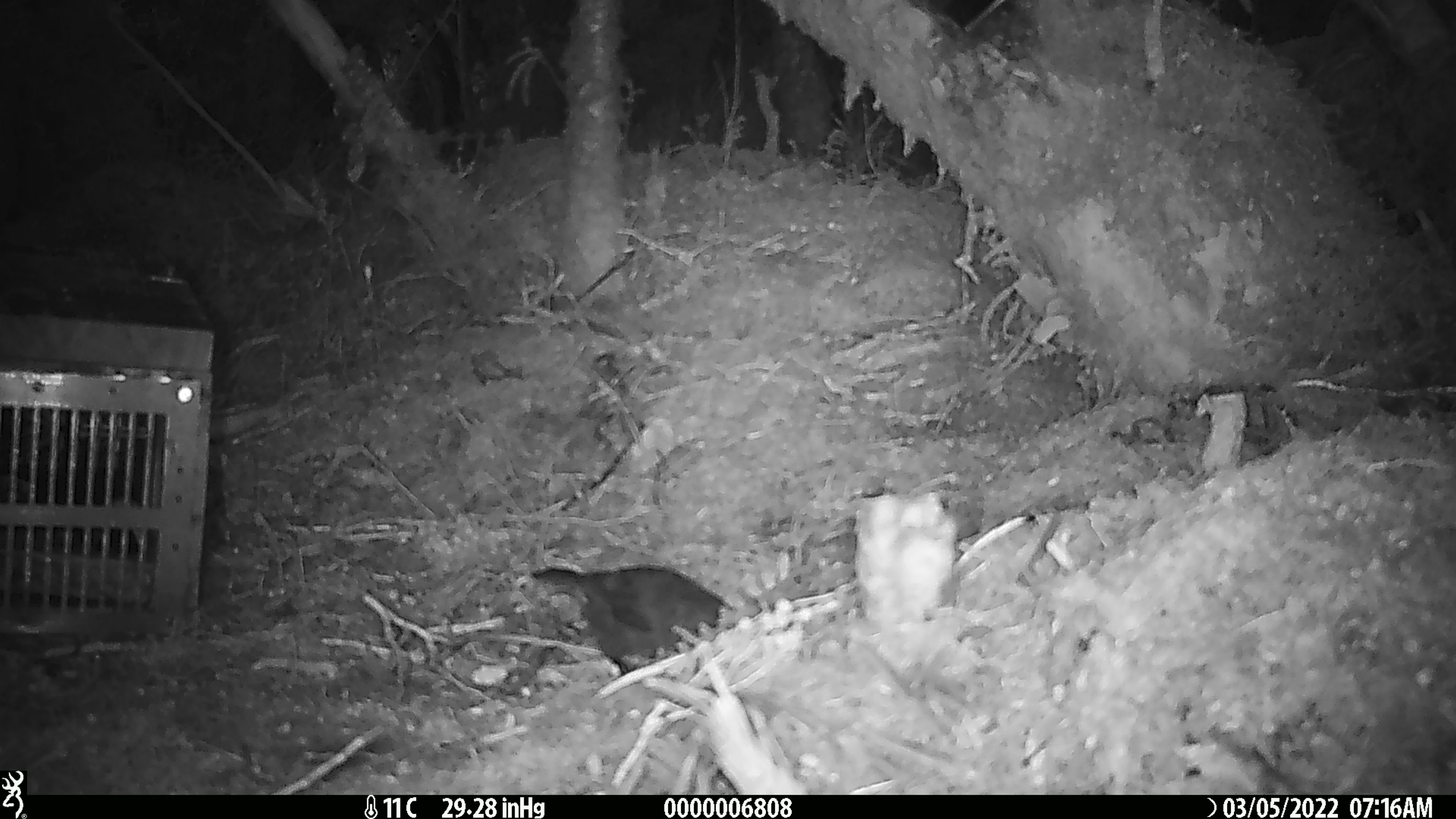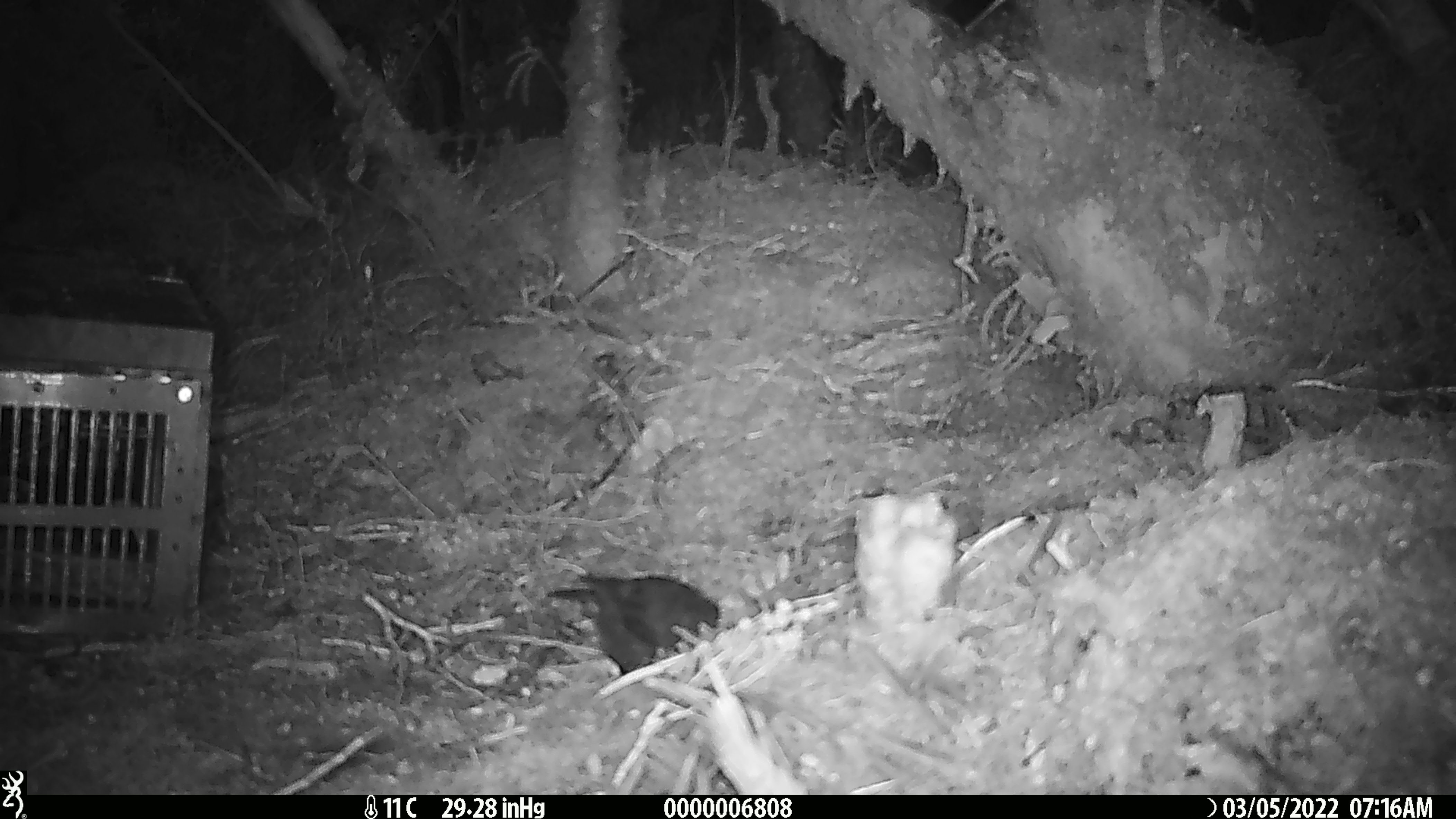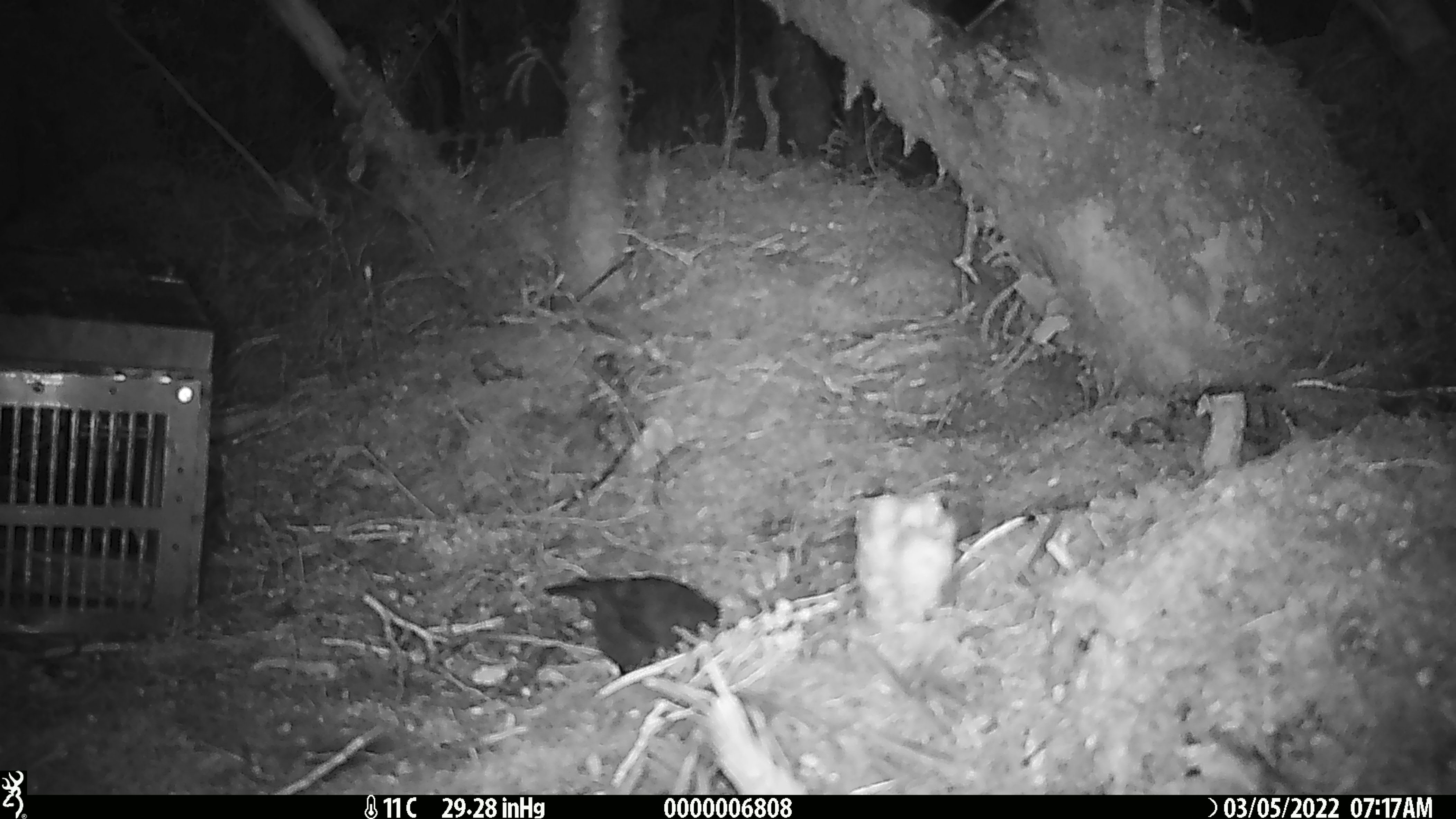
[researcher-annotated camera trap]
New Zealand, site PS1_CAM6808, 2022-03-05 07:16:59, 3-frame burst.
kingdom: Animalia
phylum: Chordata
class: Aves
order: Passeriformes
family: Petroicidae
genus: Petroica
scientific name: Petroica australis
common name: new zealand robin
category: robin